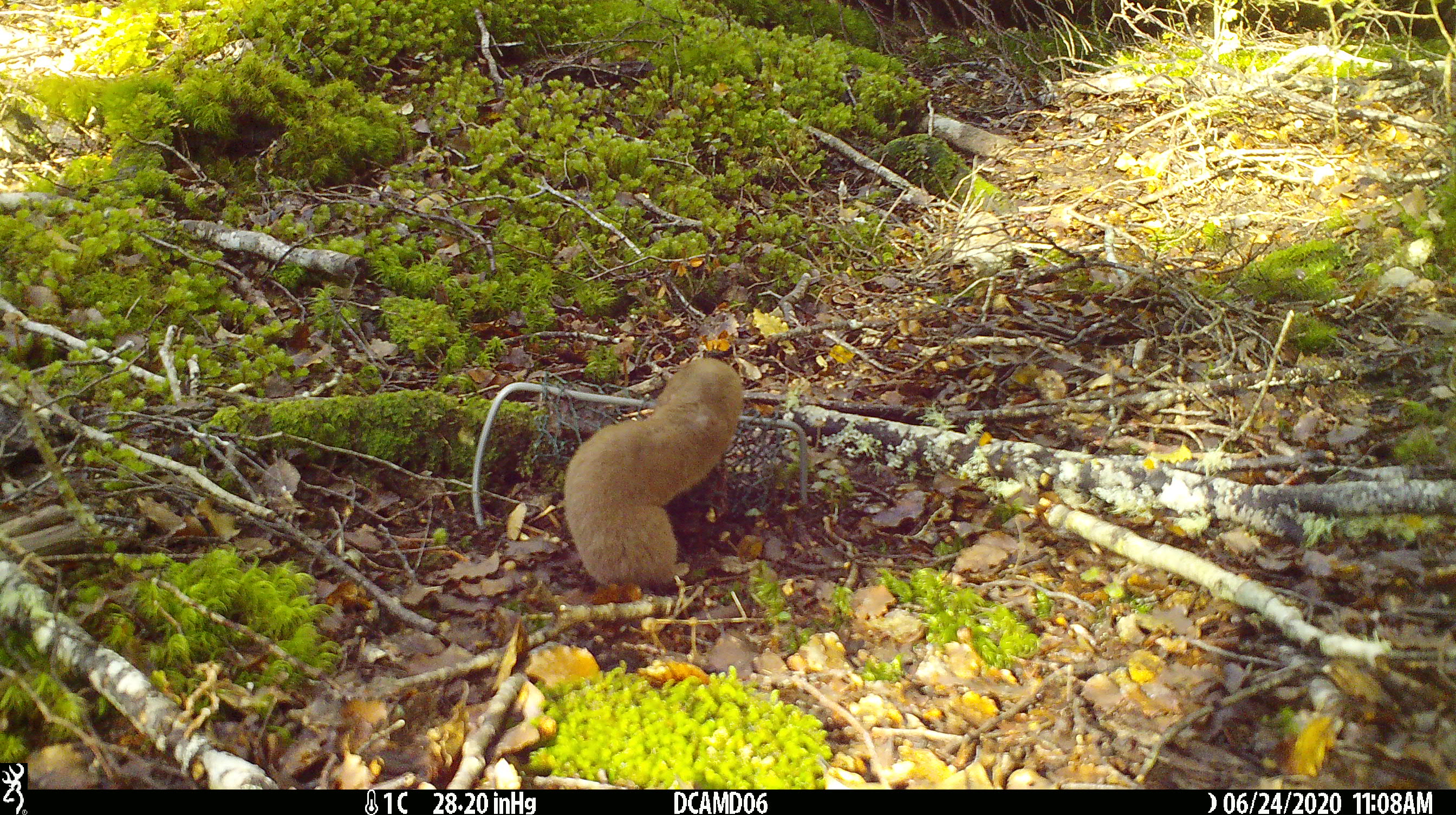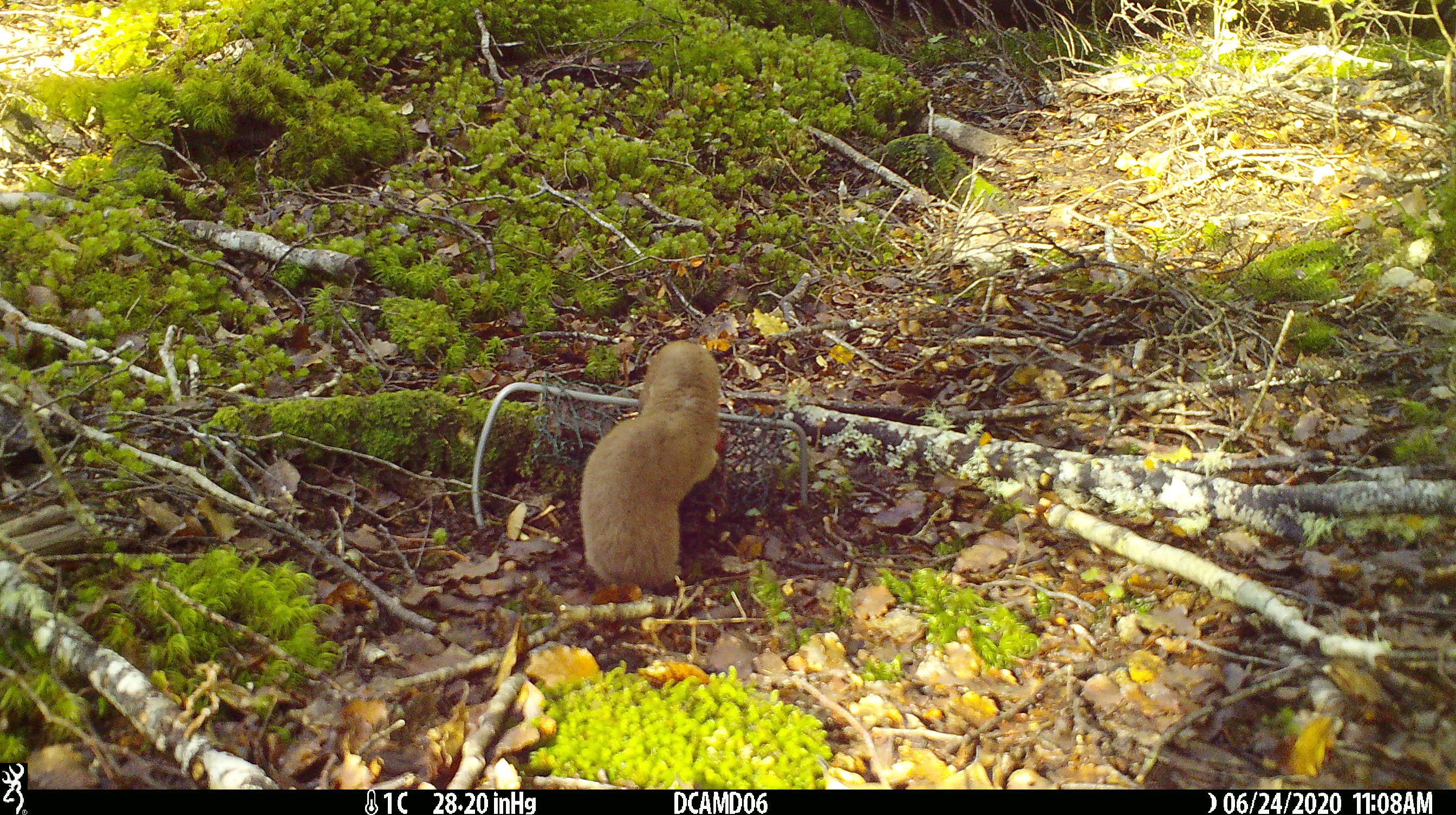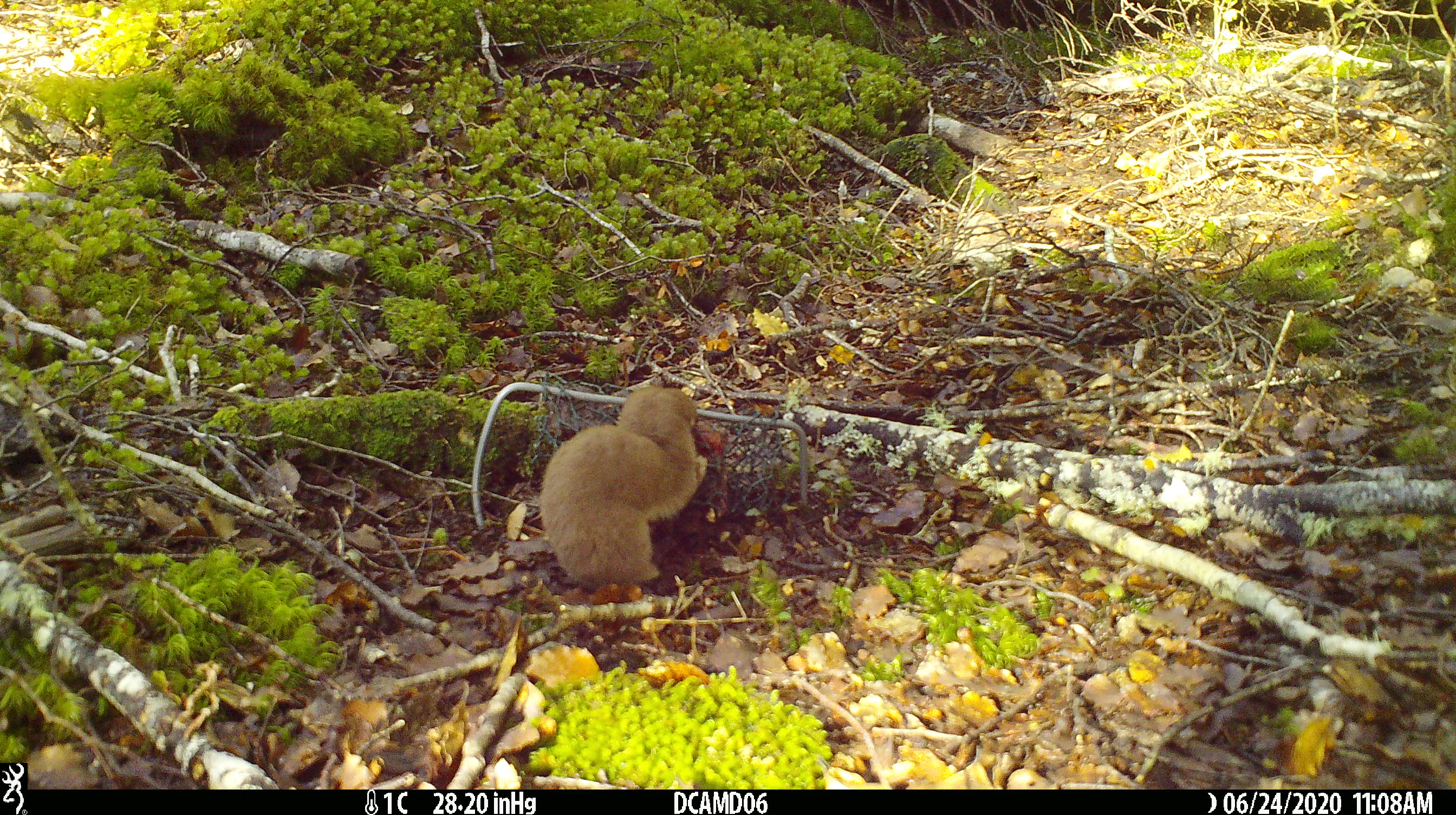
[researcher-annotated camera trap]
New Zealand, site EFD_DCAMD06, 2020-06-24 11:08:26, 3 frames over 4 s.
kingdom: Animalia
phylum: Chordata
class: Mammalia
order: Carnivora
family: Mustelidae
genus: Mustela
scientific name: Mustela nivalis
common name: least weasel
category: weasel